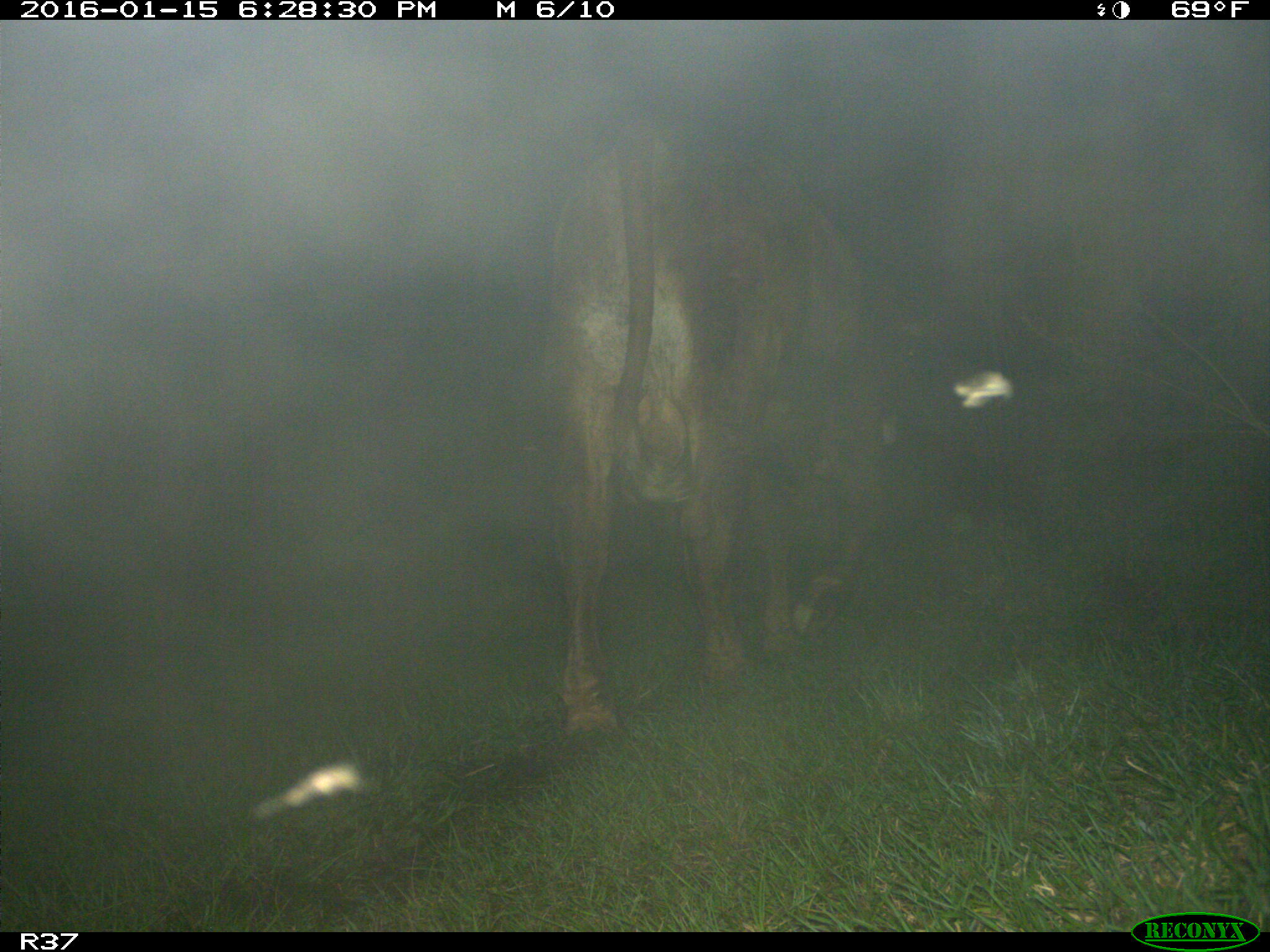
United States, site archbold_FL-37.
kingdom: Animalia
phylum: Chordata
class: Mammalia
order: Artiodactyla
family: Bovidae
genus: Bos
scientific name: Bos taurus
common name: domestic cow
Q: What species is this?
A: Bos taurus (domestic cow).